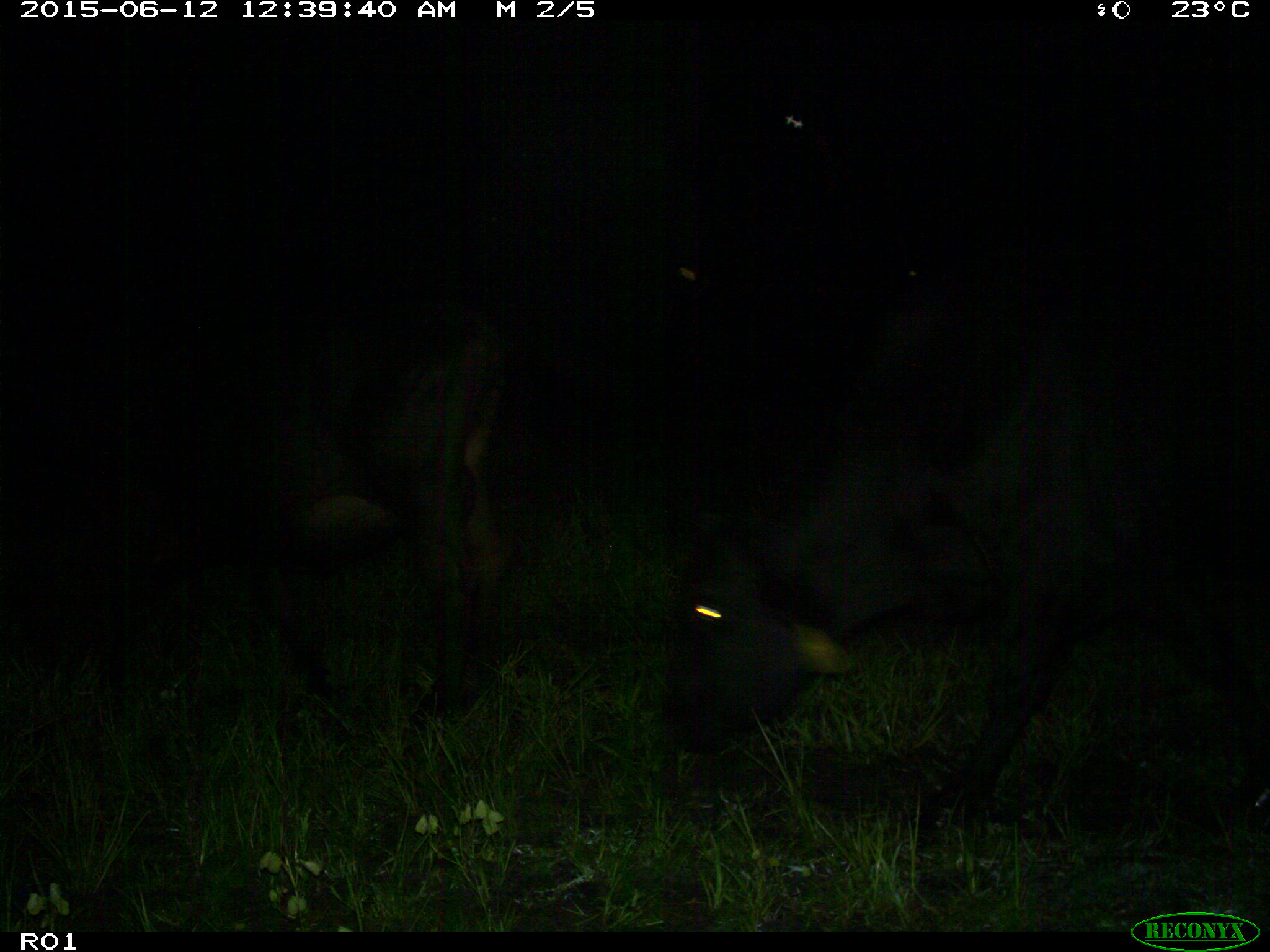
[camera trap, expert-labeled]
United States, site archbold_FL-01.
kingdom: Animalia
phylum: Chordata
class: Mammalia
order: Artiodactyla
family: Bovidae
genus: Bos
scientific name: Bos taurus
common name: domestic cow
Bos taurus (domestic cow).